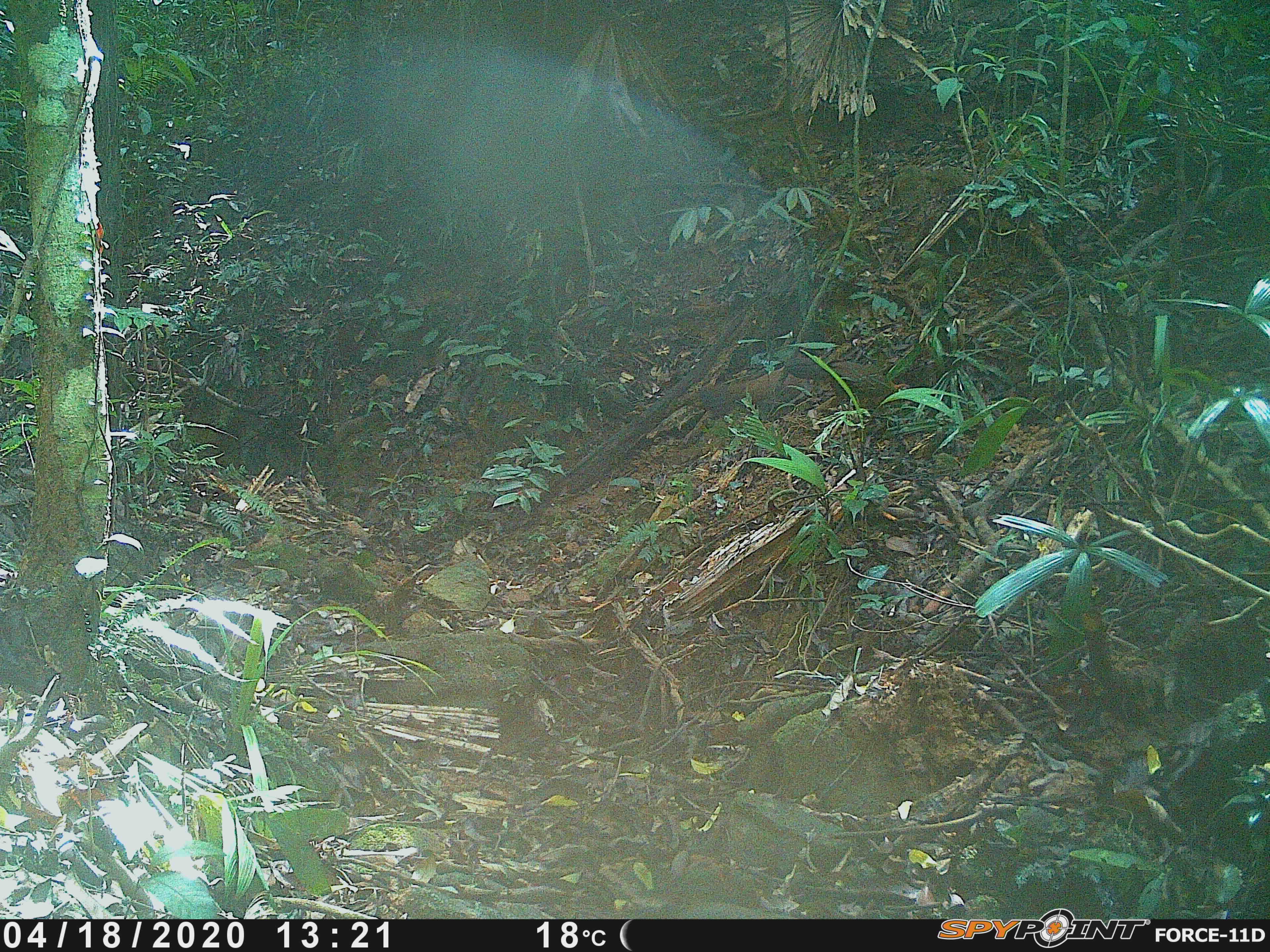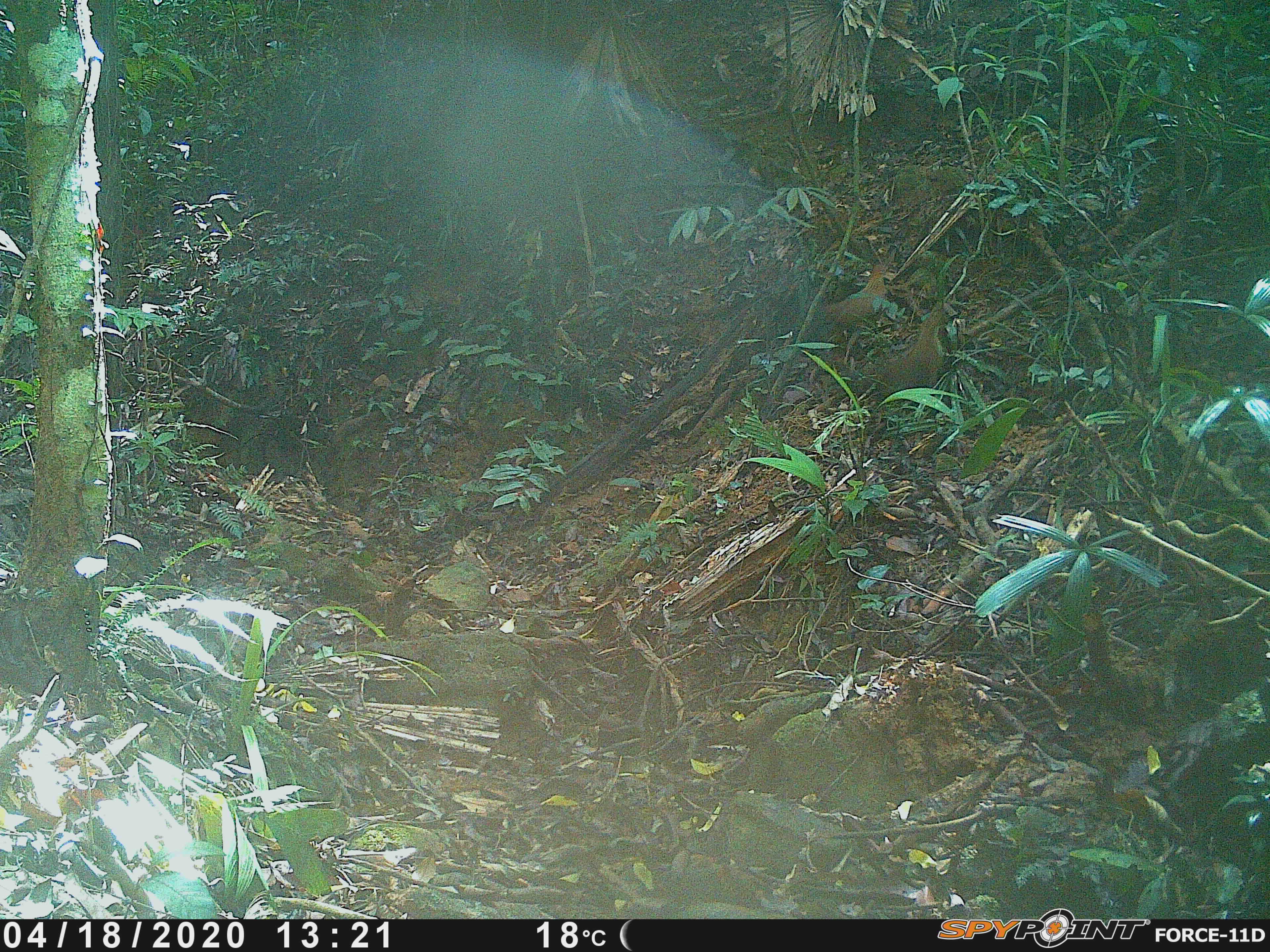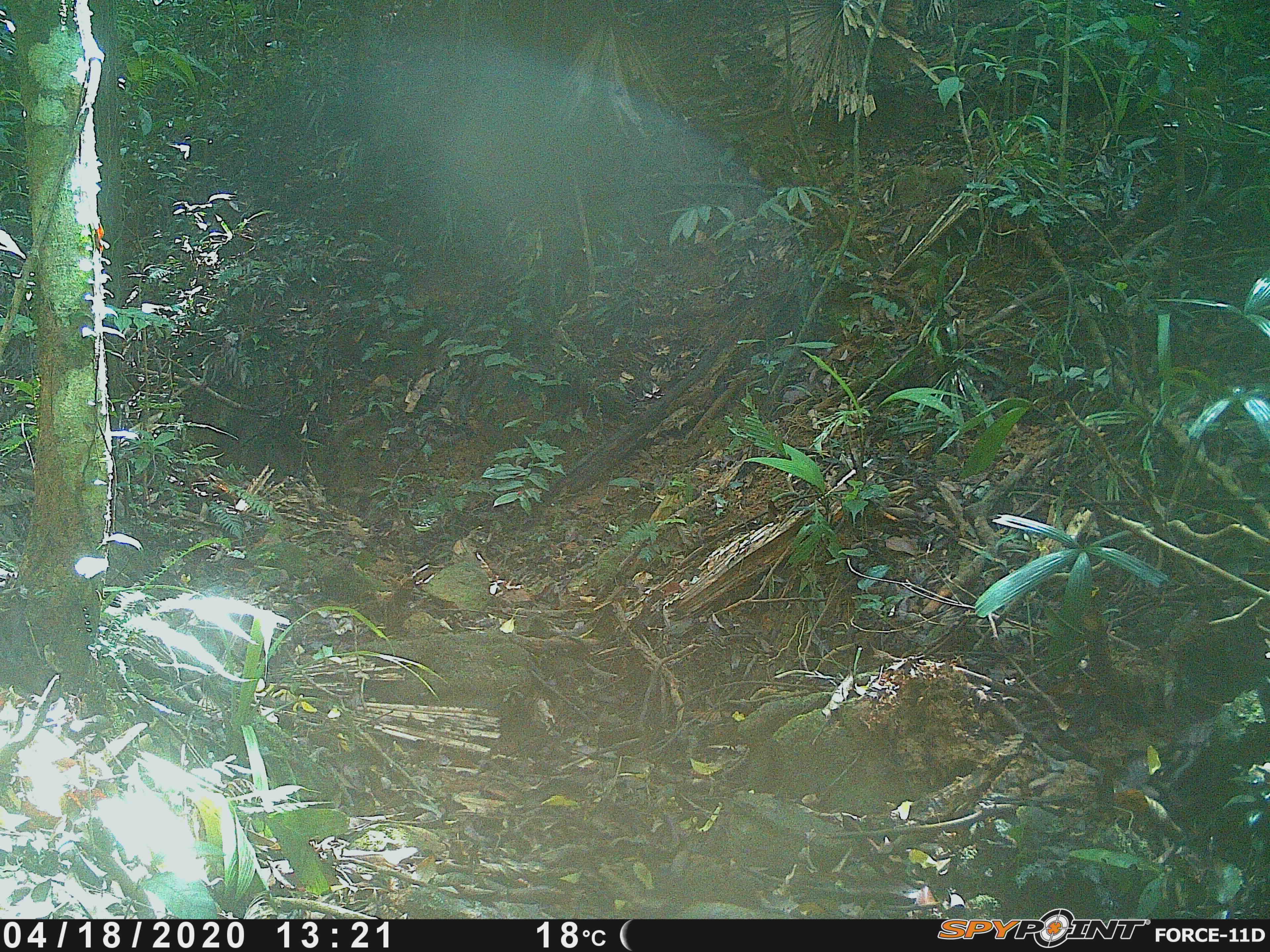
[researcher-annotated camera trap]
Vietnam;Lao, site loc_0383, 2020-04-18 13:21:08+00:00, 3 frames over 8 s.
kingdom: Animalia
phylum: Chordata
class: Aves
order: Galliformes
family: Phasianidae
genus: Gallus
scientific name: Gallus gallus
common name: red junglefowl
Red junglefowl (Gallus gallus). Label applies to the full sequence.